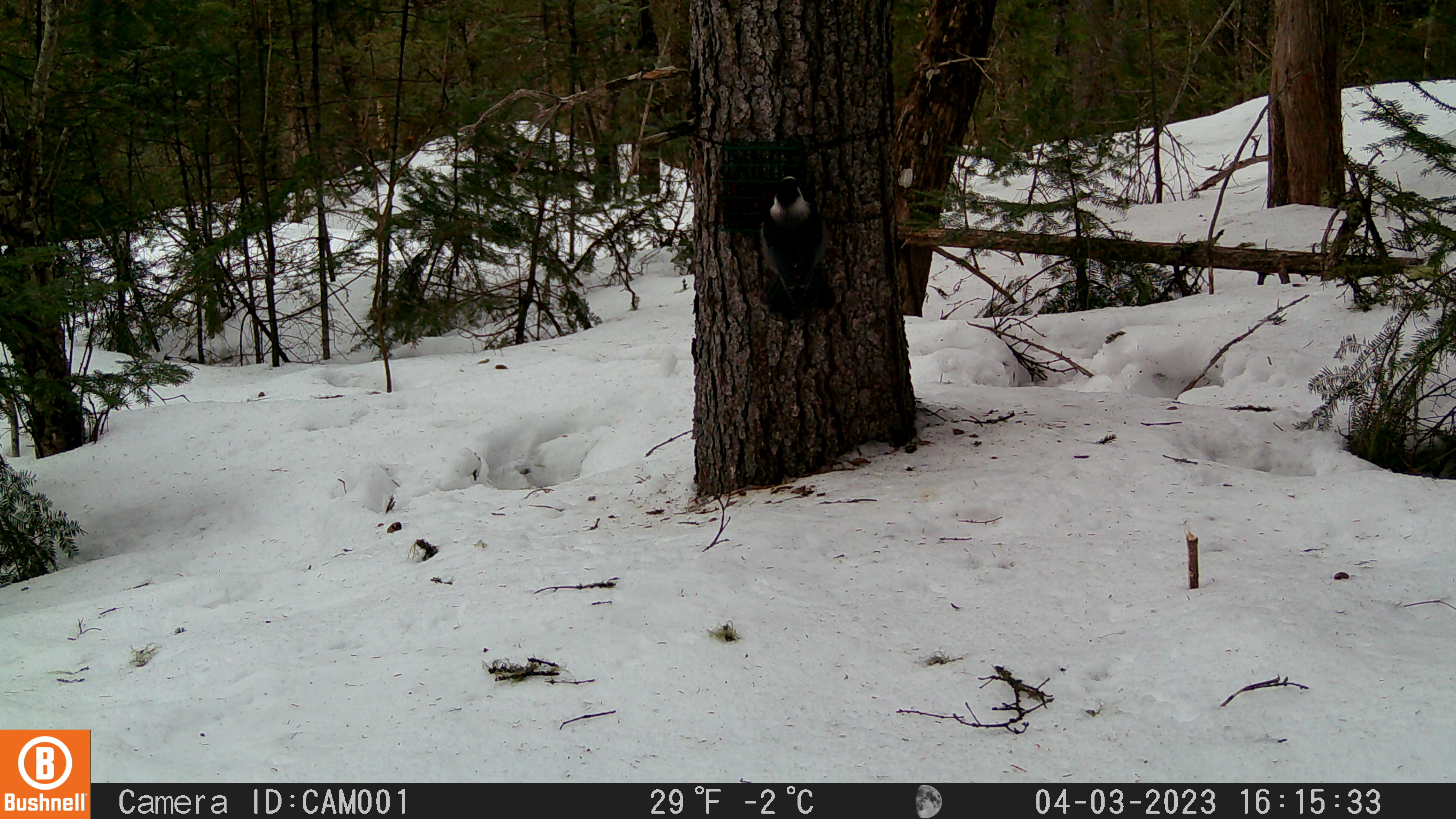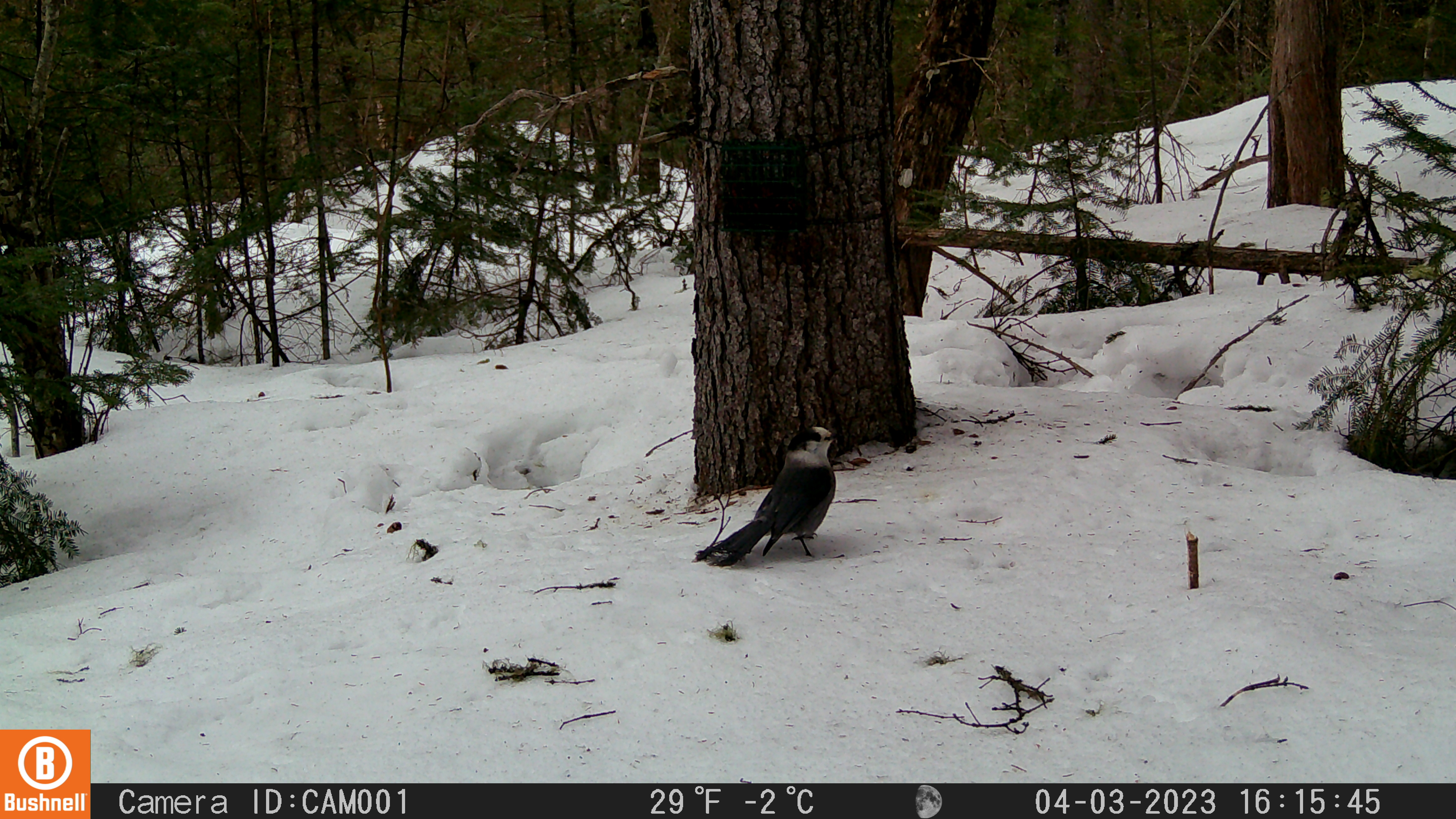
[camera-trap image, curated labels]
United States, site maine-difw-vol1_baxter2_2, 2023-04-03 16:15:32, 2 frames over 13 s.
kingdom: Animalia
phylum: Chordata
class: Aves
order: Passeriformes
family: Corvidae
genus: Perisoreus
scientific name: Perisoreus canadensis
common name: canada jay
Canada jay (Perisoreus canadensis).